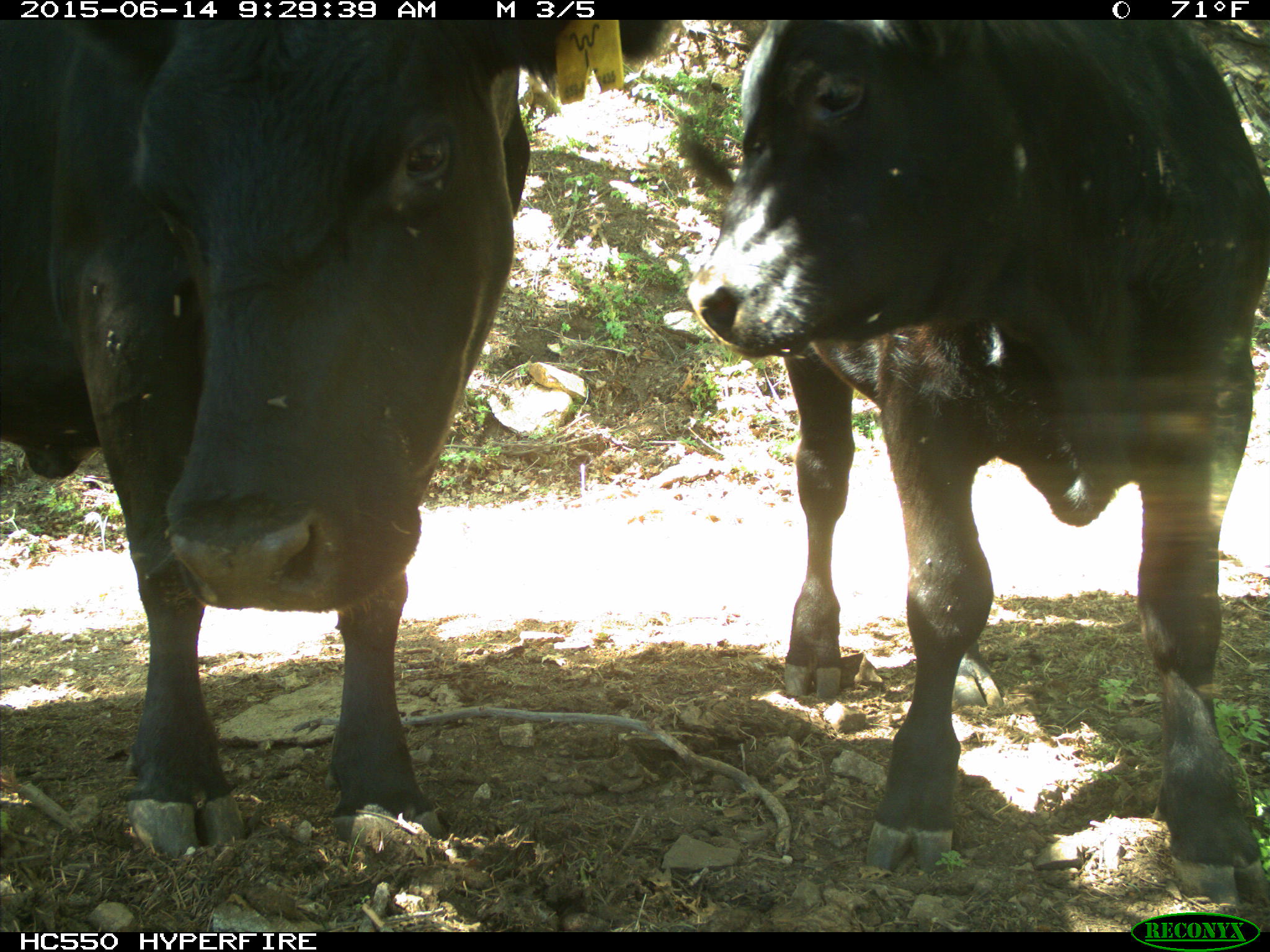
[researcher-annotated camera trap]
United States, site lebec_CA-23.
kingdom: Animalia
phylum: Chordata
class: Mammalia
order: Artiodactyla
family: Bovidae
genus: Bos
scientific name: Bos taurus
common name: domestic cow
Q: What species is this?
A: Bos taurus (domestic cow).